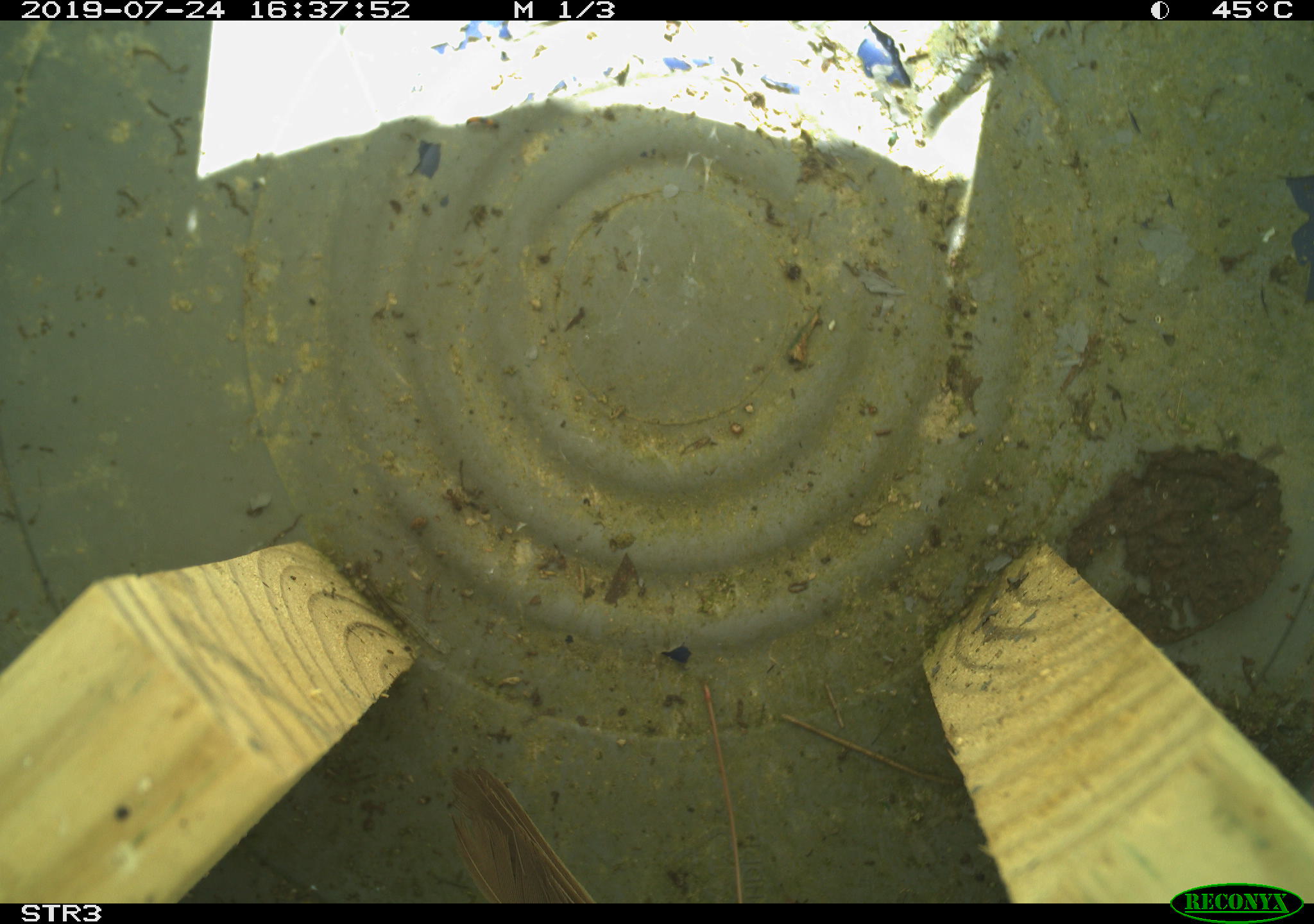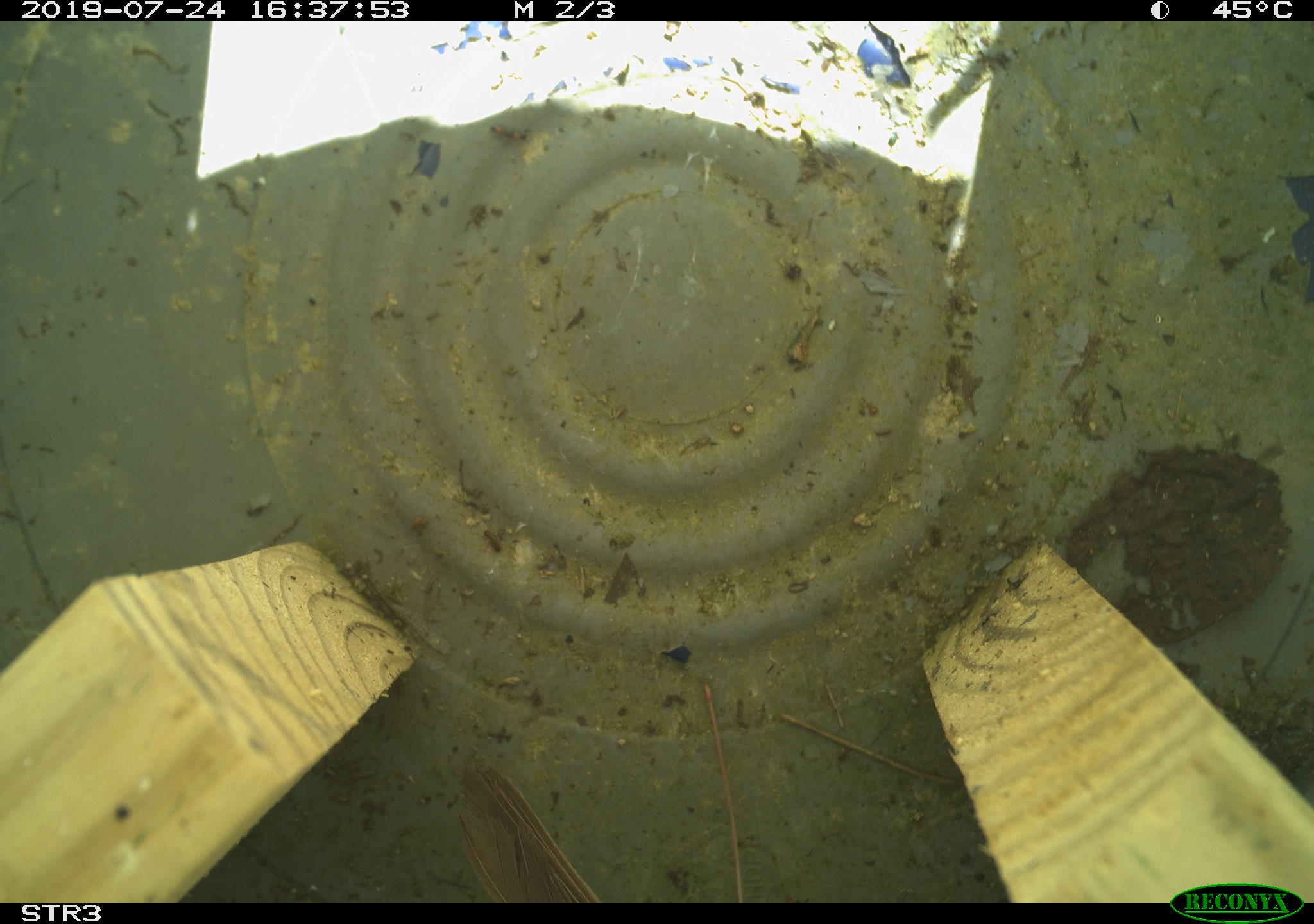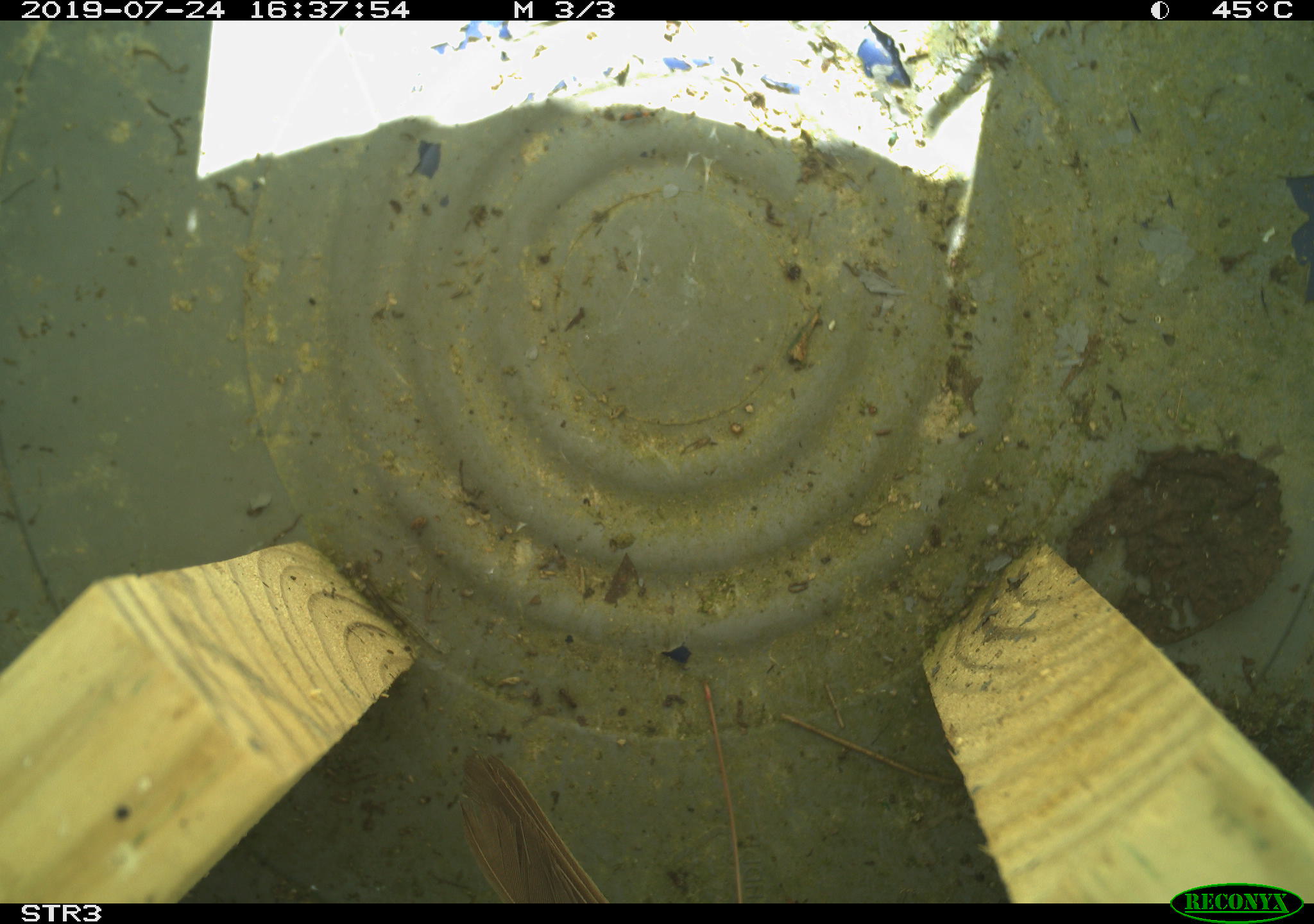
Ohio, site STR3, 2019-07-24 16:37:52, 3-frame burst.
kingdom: Animalia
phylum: Chordata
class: Aves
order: Passeriformes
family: Passerellidae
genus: Melospiza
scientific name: Melospiza melodia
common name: song sparrow